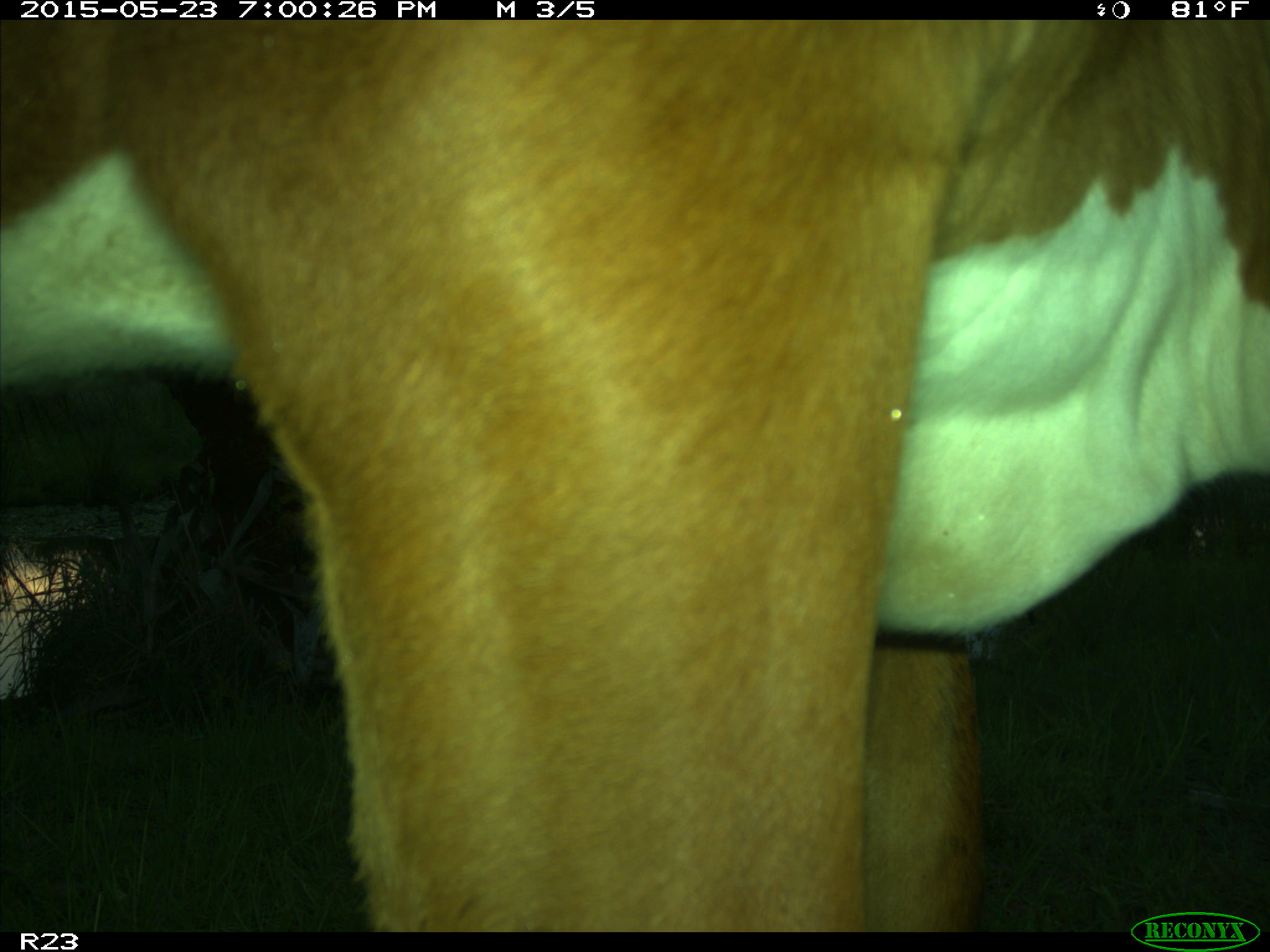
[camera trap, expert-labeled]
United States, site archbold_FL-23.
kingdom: Animalia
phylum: Chordata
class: Mammalia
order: Artiodactyla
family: Bovidae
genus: Bos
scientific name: Bos taurus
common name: domestic cow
Bos taurus (domestic cow).